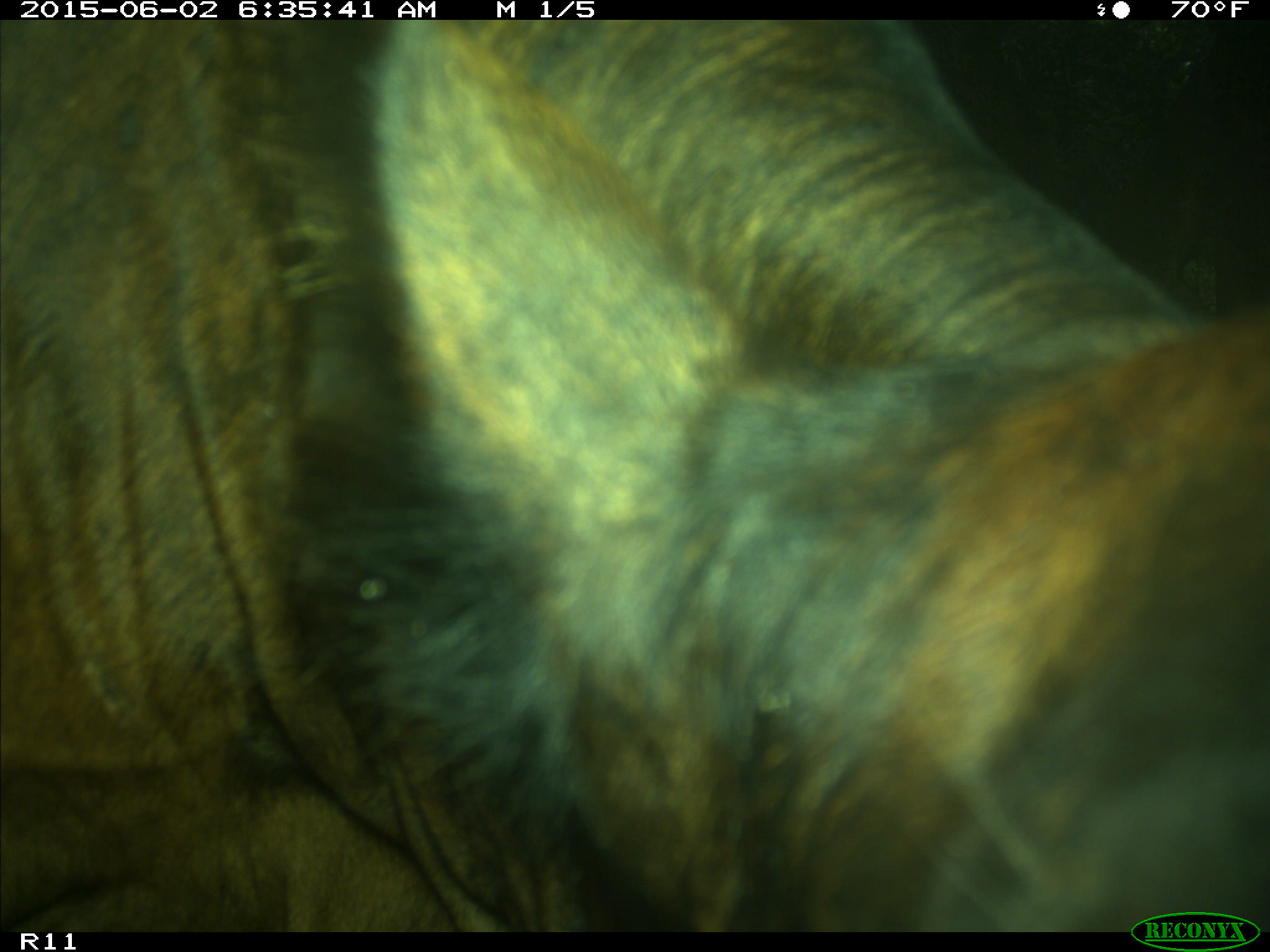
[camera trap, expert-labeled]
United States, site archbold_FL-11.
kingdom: Animalia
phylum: Chordata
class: Mammalia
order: Artiodactyla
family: Bovidae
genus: Bos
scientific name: Bos taurus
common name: domestic cow